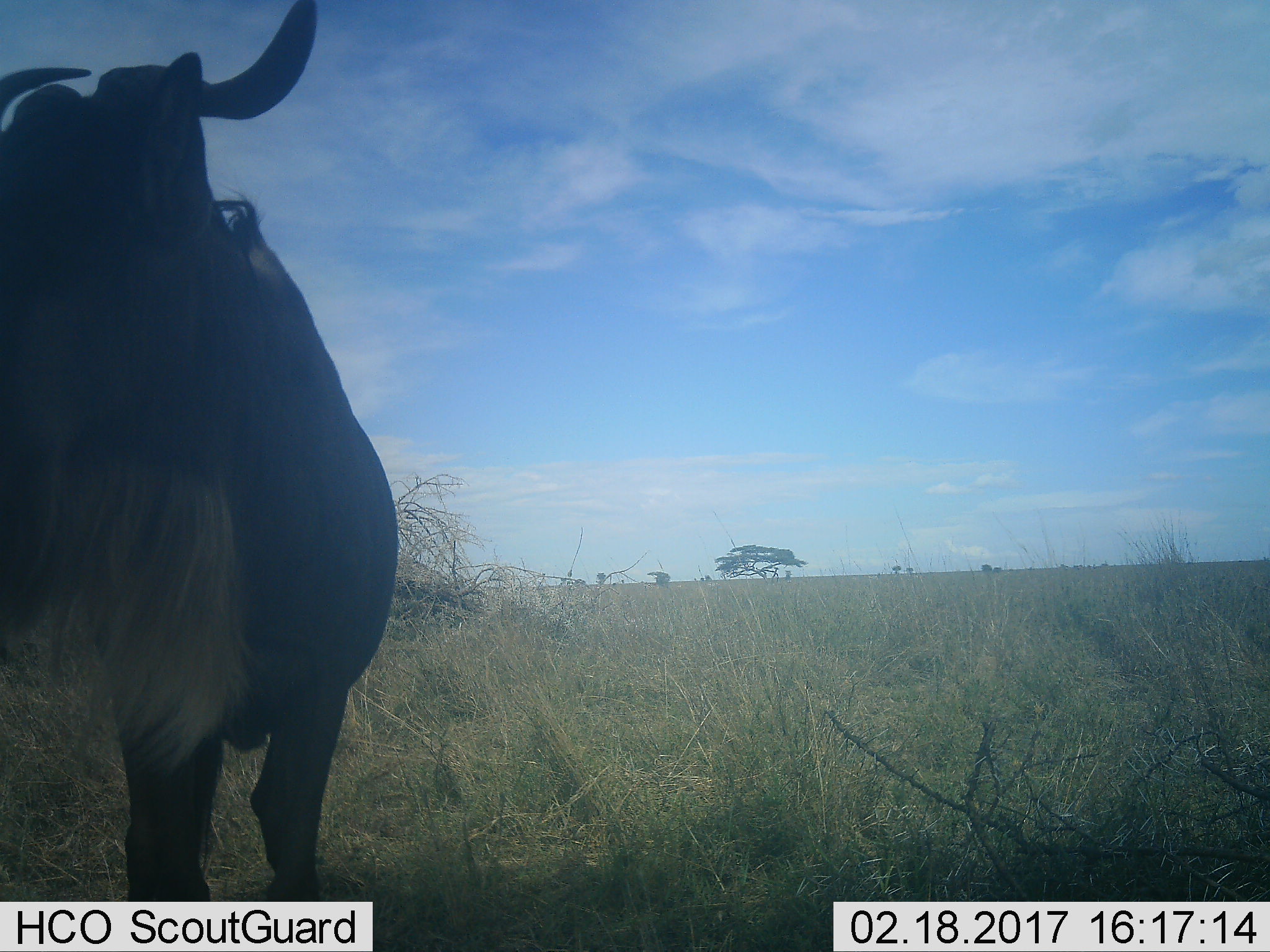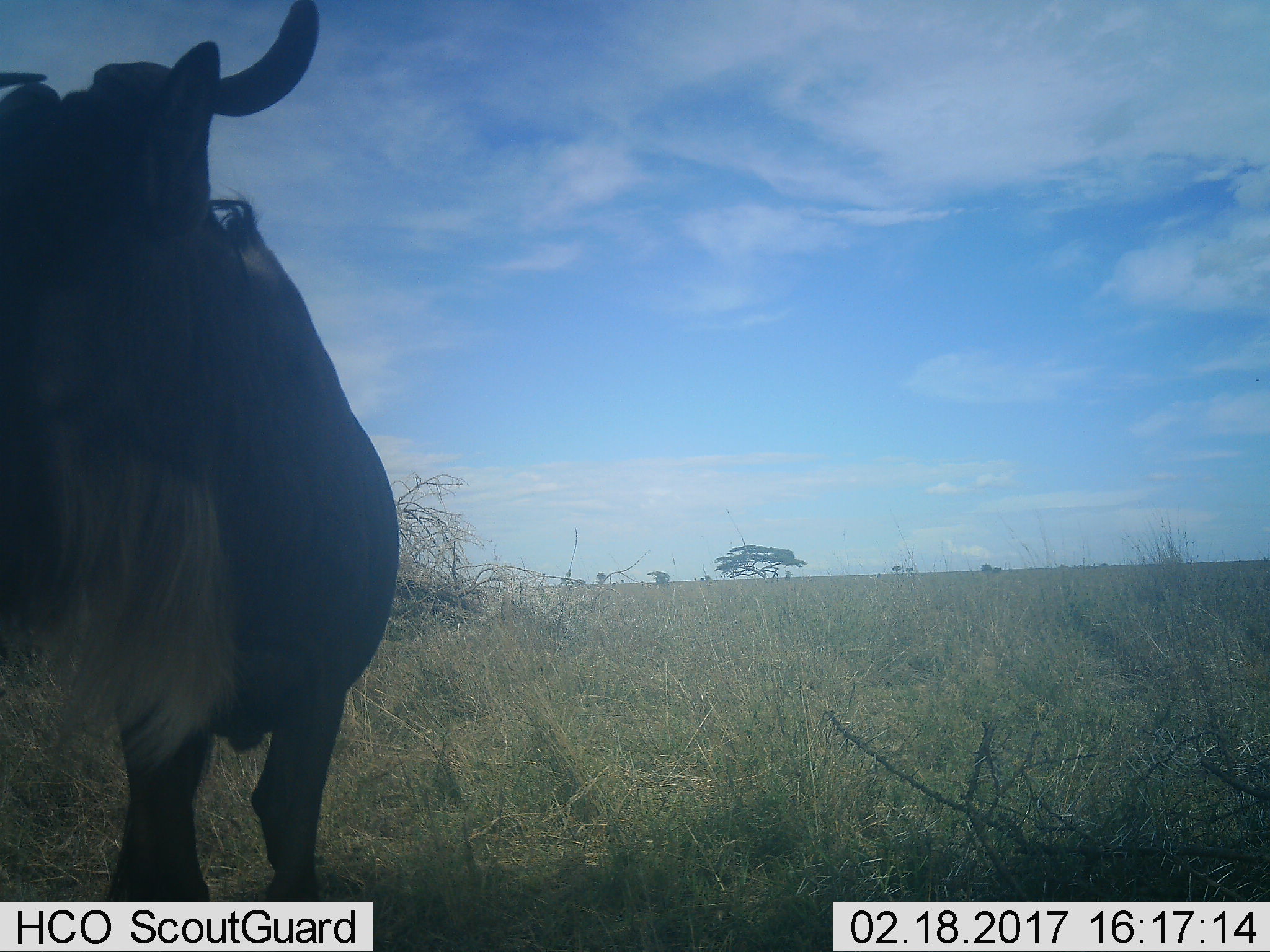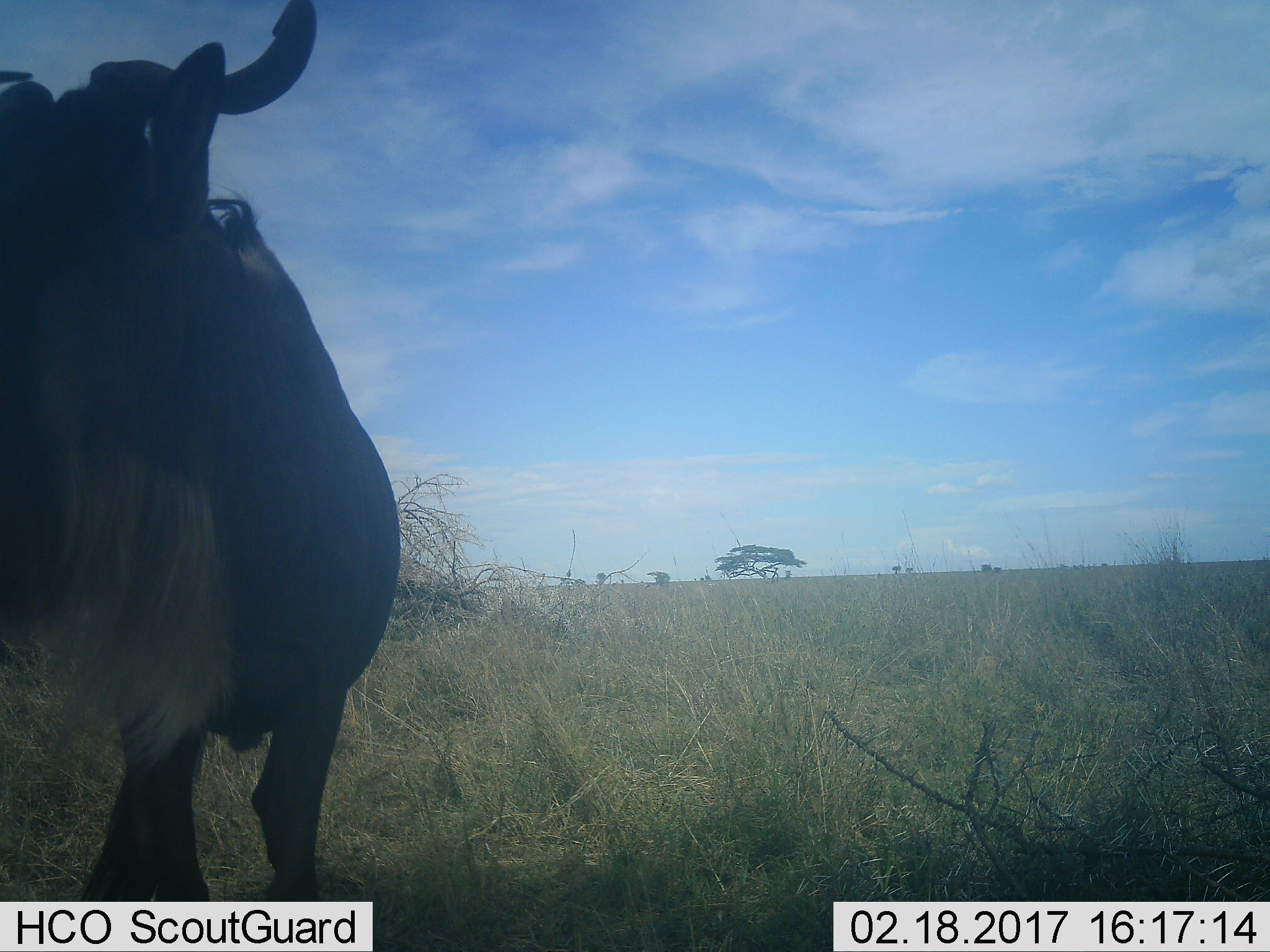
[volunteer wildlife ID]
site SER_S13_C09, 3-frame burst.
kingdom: Animalia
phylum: Chordata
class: Mammalia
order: Artiodactyla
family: Bovidae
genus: Connochaetes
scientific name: Connochaetes taurinus taurinus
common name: blue wildebeest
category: wildebeestblue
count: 1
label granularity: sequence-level